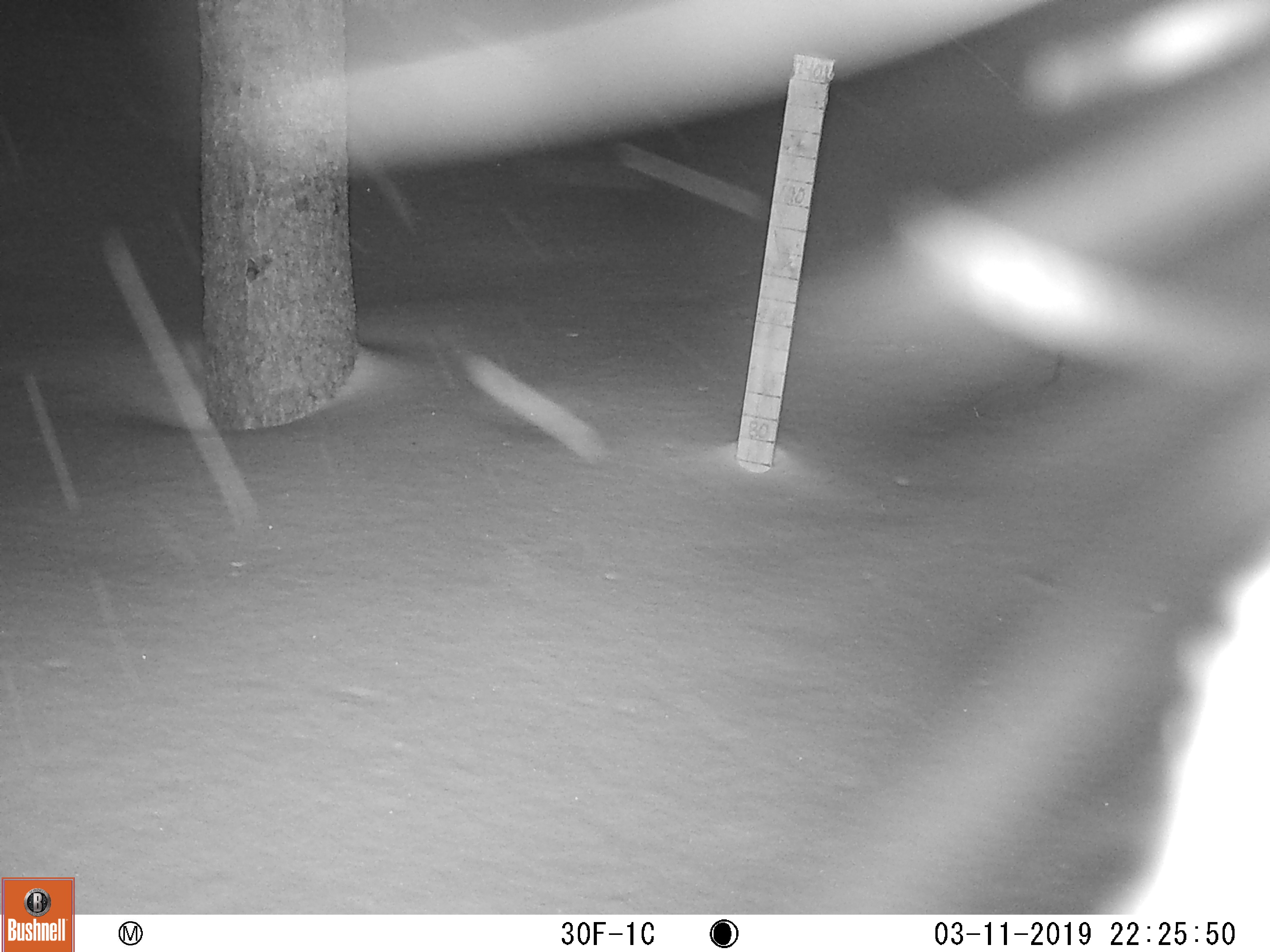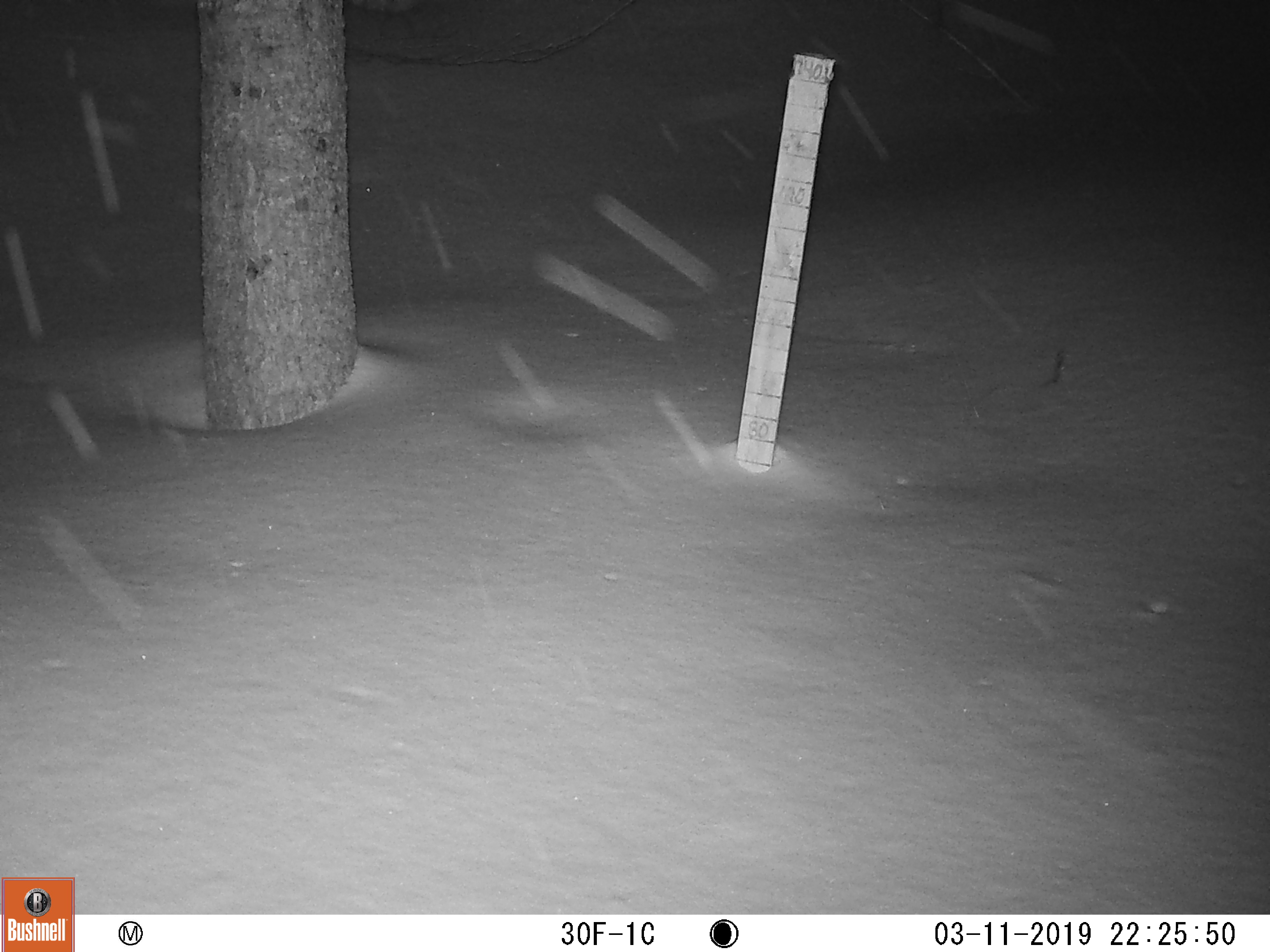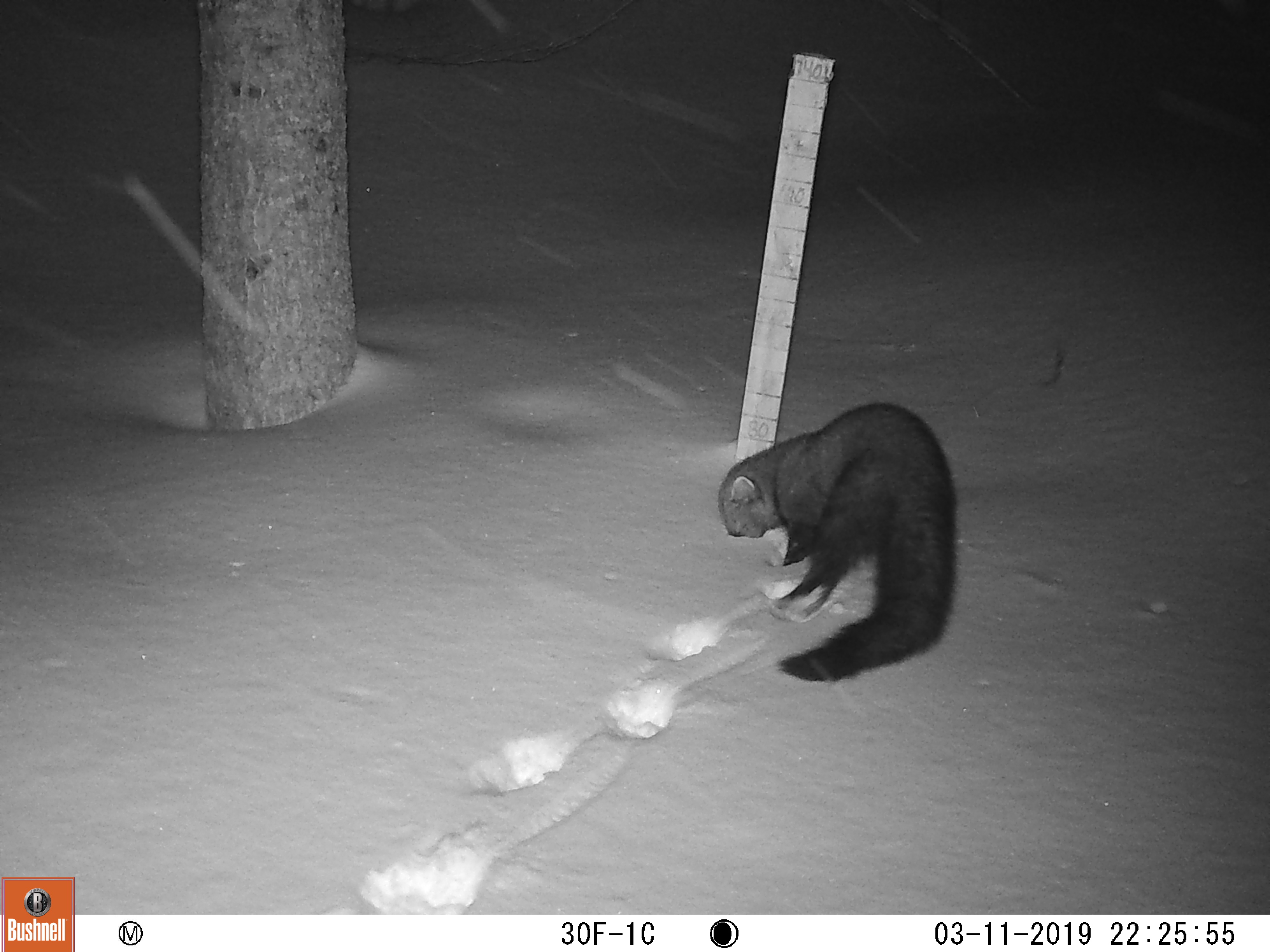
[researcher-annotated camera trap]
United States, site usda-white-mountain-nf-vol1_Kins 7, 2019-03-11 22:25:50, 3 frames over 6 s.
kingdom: Animalia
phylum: Chordata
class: Mammalia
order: Carnivora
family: Mustelidae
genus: Pekania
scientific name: Pekania pennanti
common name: fisher